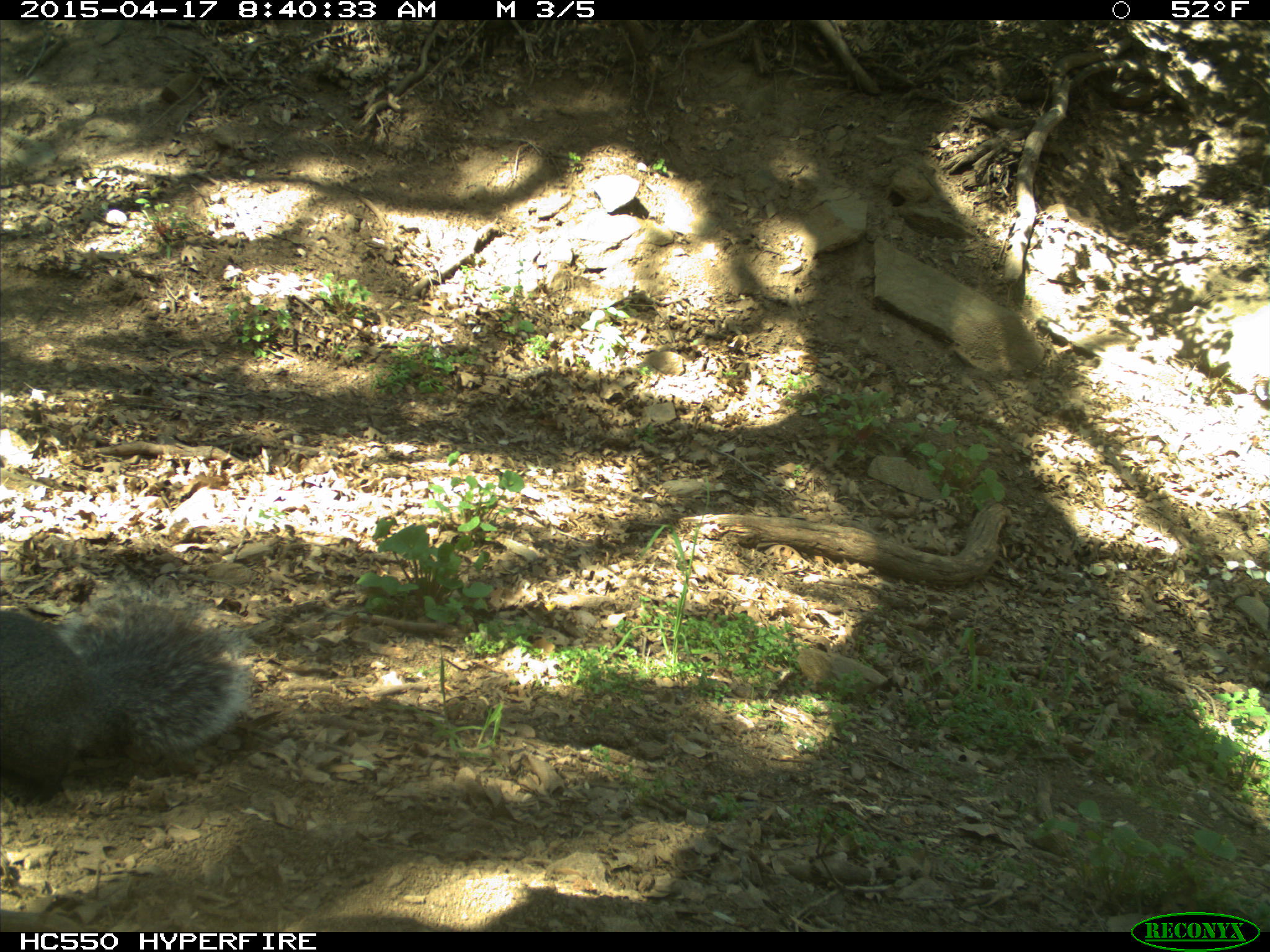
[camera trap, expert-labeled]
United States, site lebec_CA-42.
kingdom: Animalia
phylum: Chordata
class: Mammalia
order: Rodentia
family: Sciuridae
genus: Sciurus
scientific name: Sciurus carolinensis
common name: eastern gray squirrel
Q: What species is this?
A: Sciurus carolinensis (eastern gray squirrel).